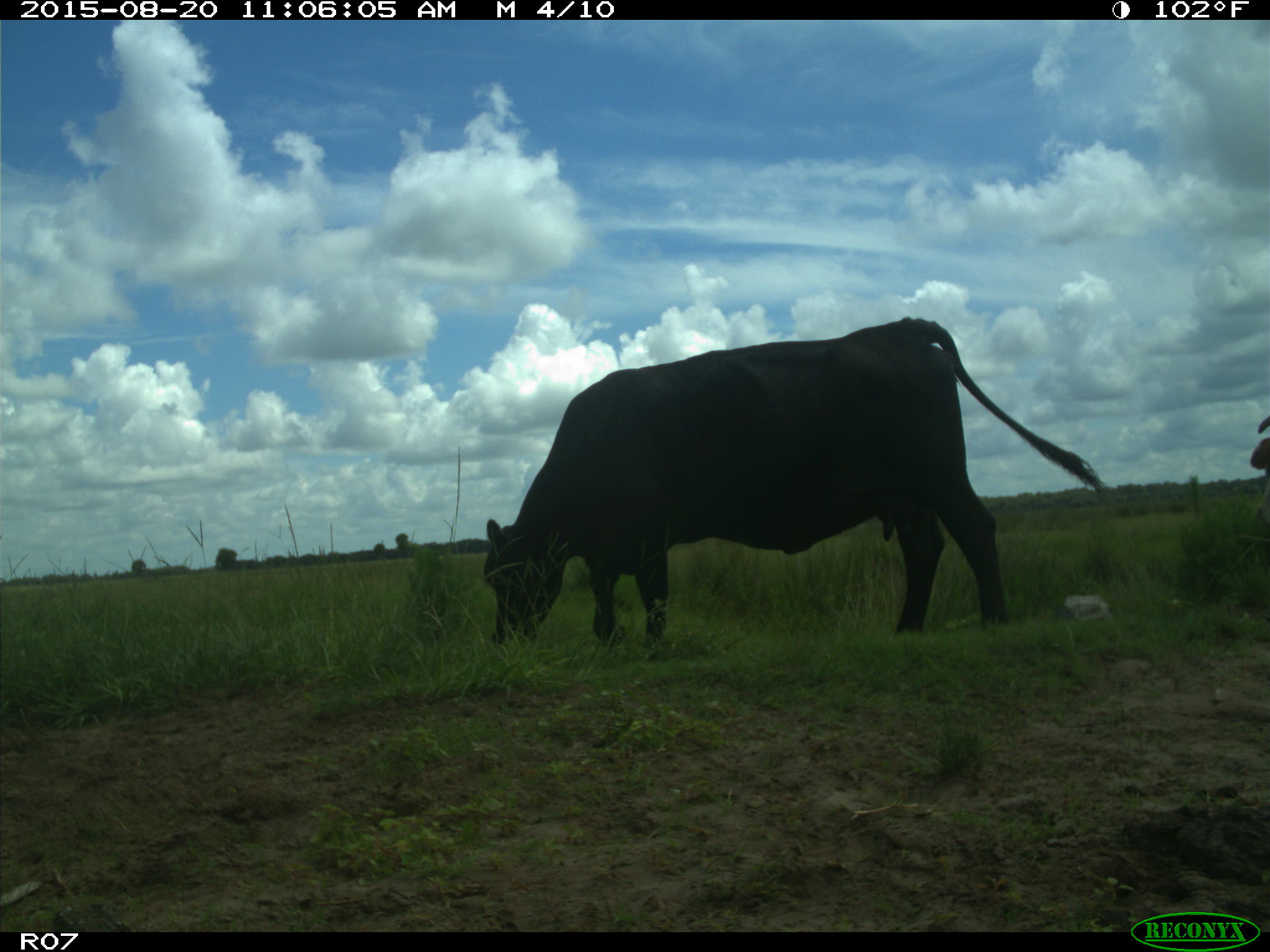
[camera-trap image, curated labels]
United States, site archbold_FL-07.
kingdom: Animalia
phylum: Chordata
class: Mammalia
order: Artiodactyla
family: Bovidae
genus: Bos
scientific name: Bos taurus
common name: domestic cow